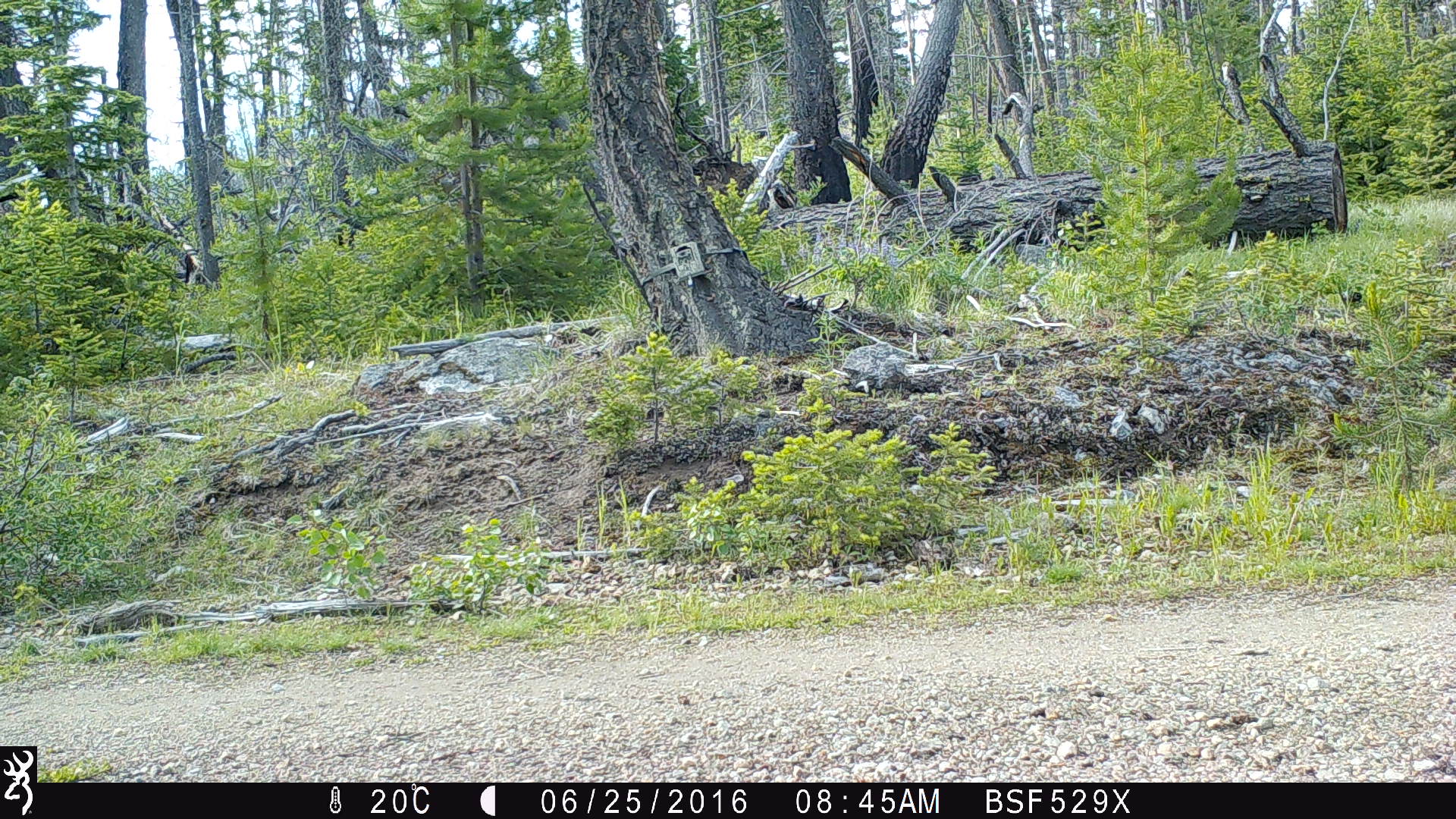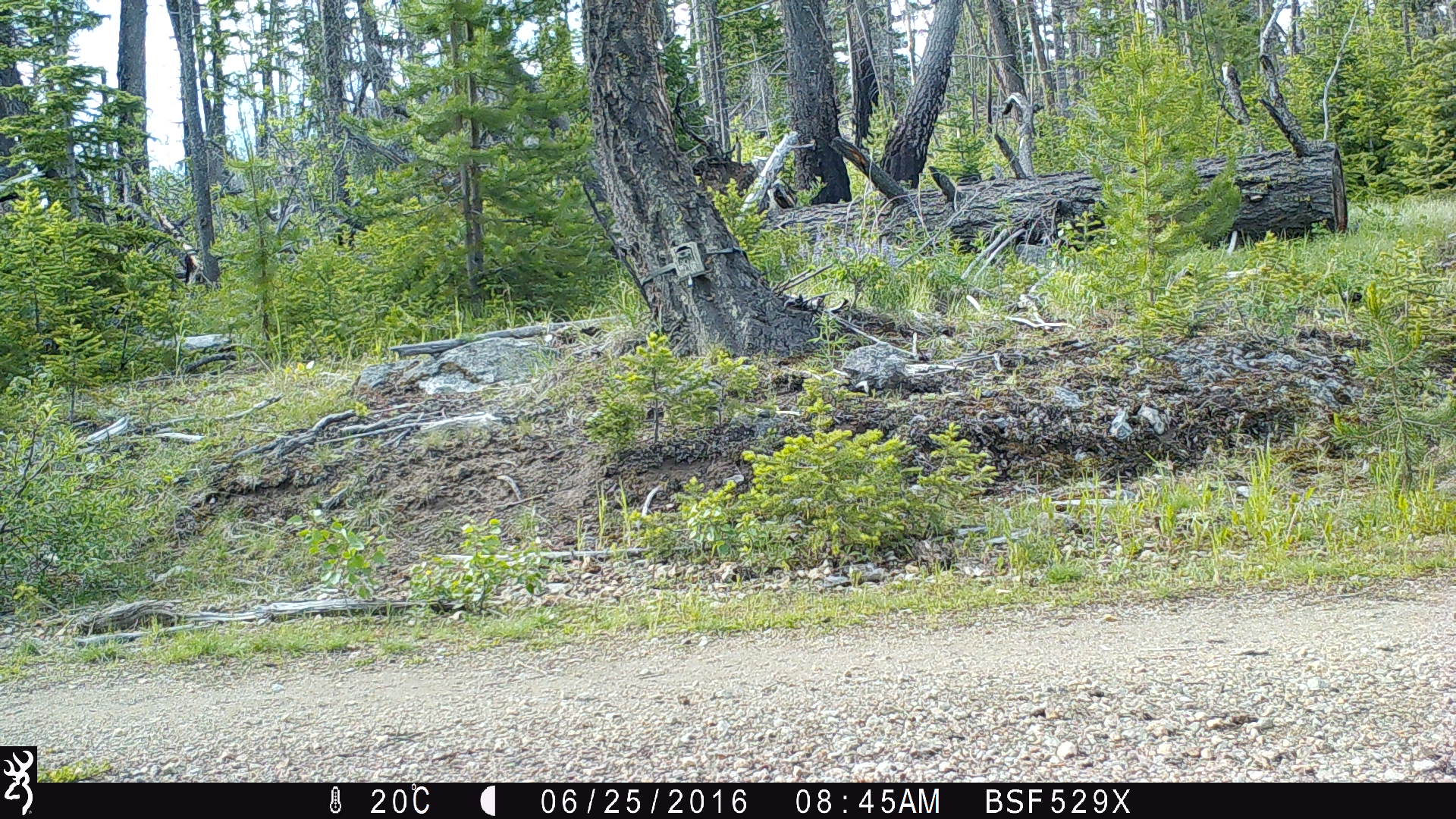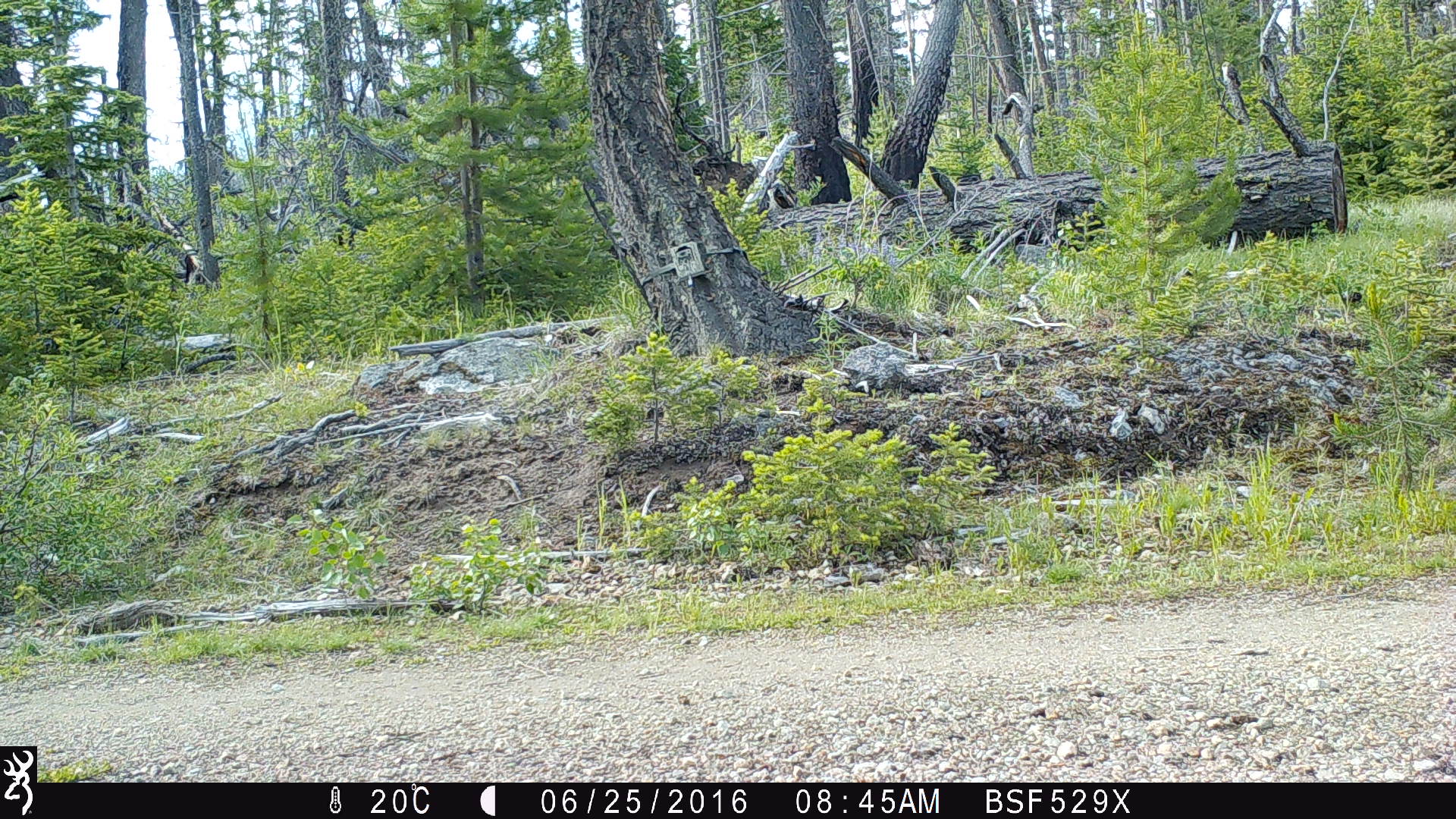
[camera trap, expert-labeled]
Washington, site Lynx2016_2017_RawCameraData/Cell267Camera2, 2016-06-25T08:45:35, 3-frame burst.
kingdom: Animalia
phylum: Chordata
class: Mammalia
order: Artiodactyla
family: Cervidae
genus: Odocoileus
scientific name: Odocoileus hemionus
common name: mule deer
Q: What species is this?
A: Odocoileus hemionus (mule deer).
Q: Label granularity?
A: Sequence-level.